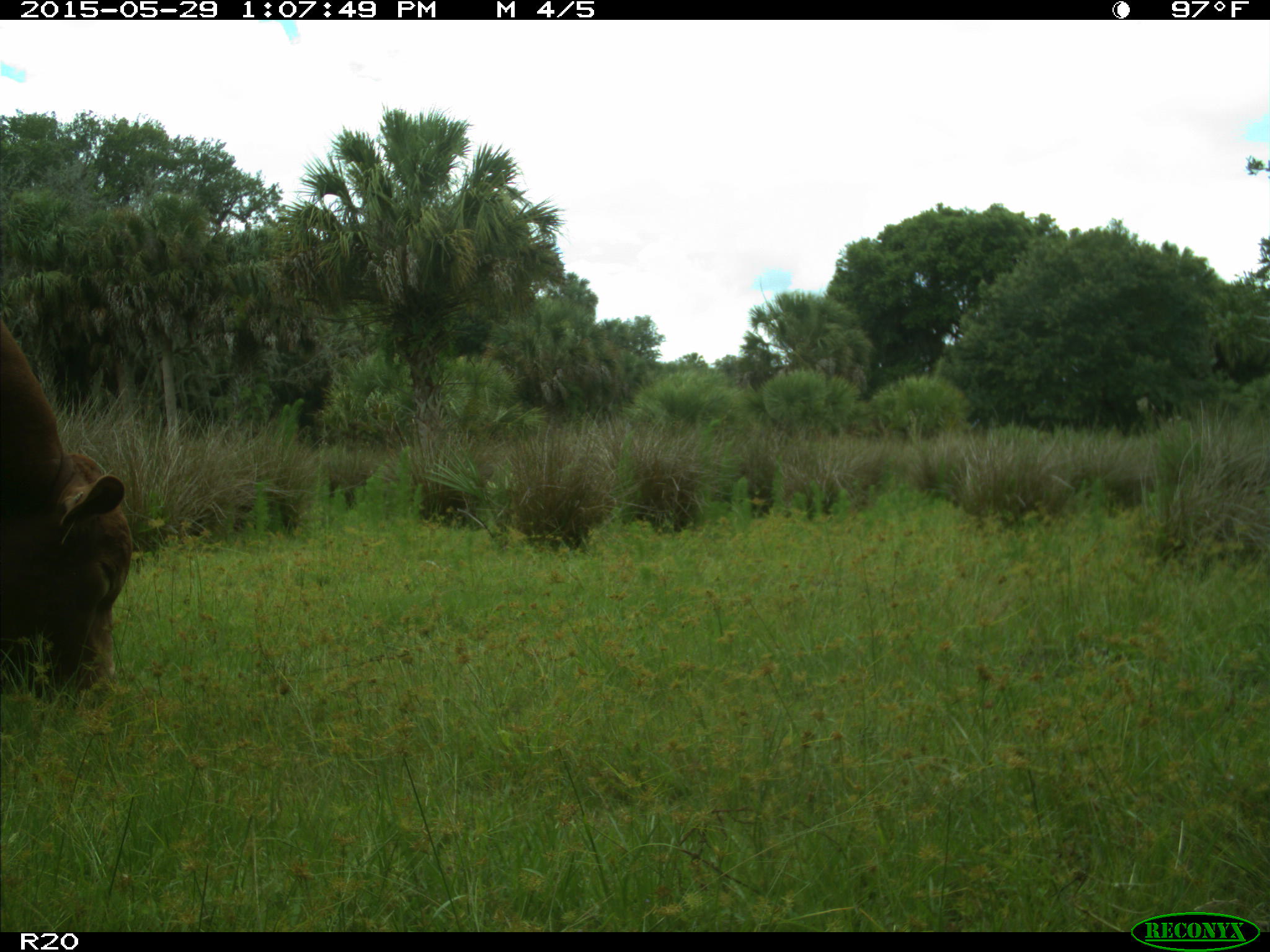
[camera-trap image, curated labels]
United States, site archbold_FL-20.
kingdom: Animalia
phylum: Chordata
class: Mammalia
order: Artiodactyla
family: Bovidae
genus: Bos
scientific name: Bos taurus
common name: domestic cow